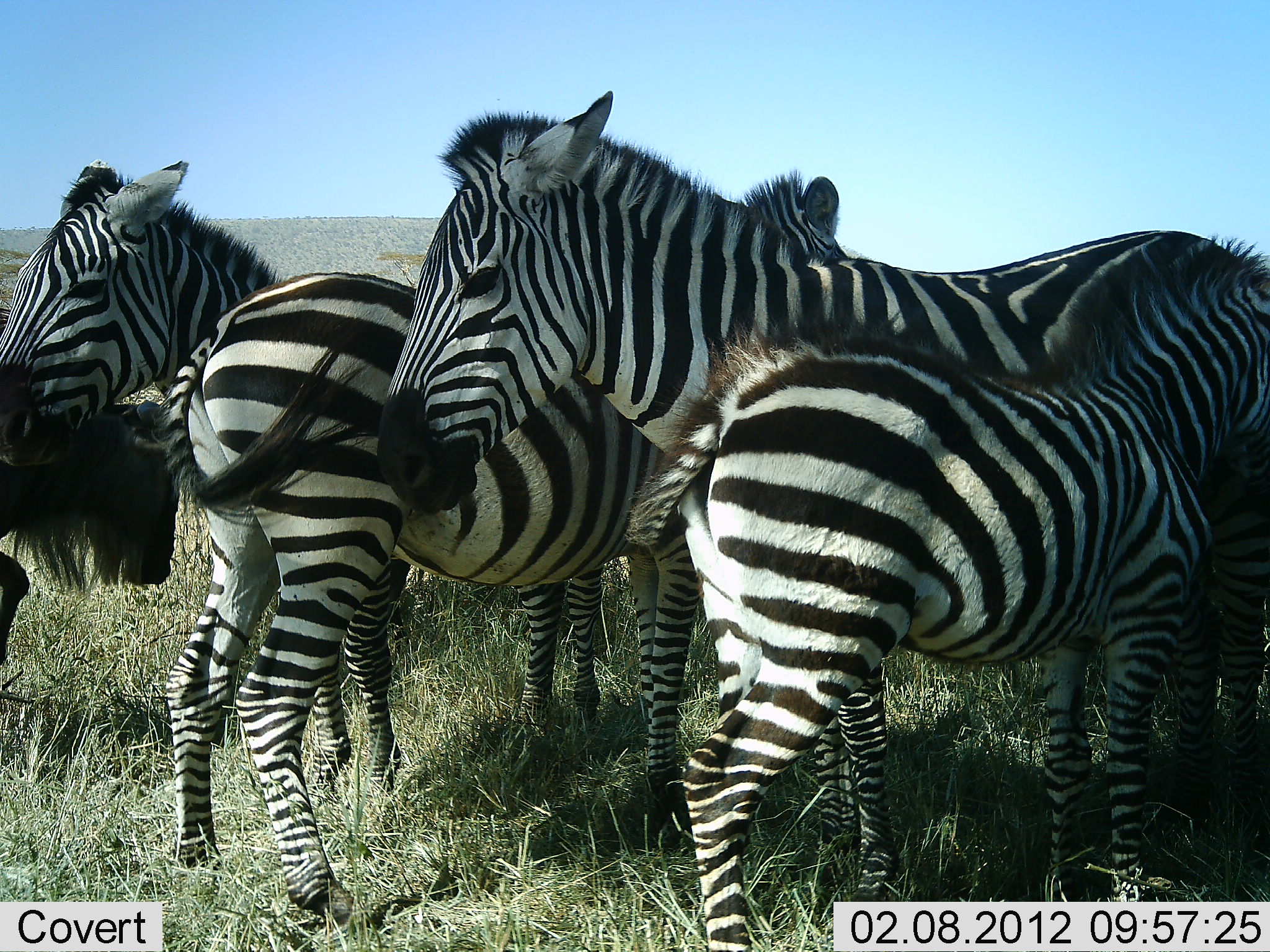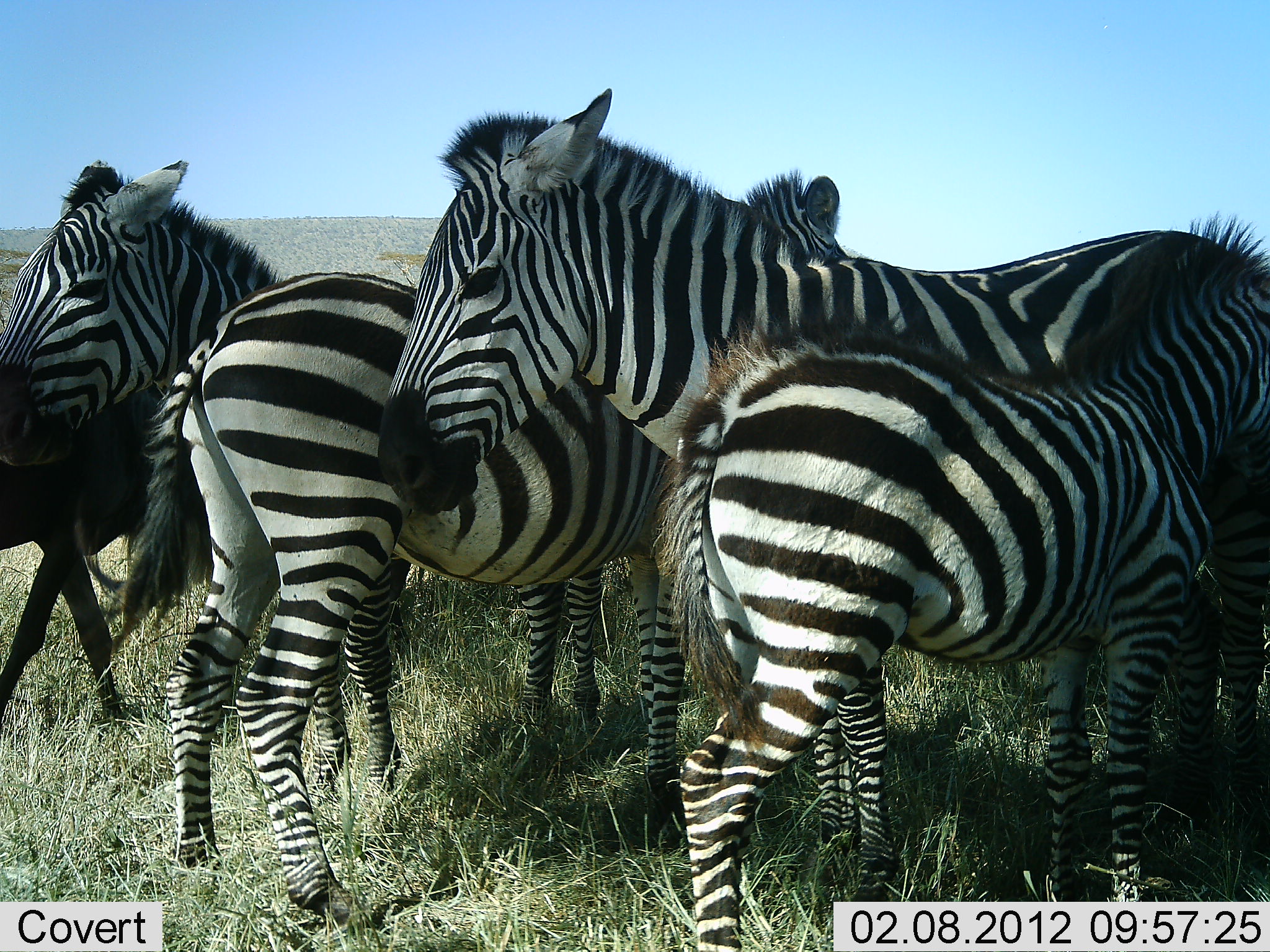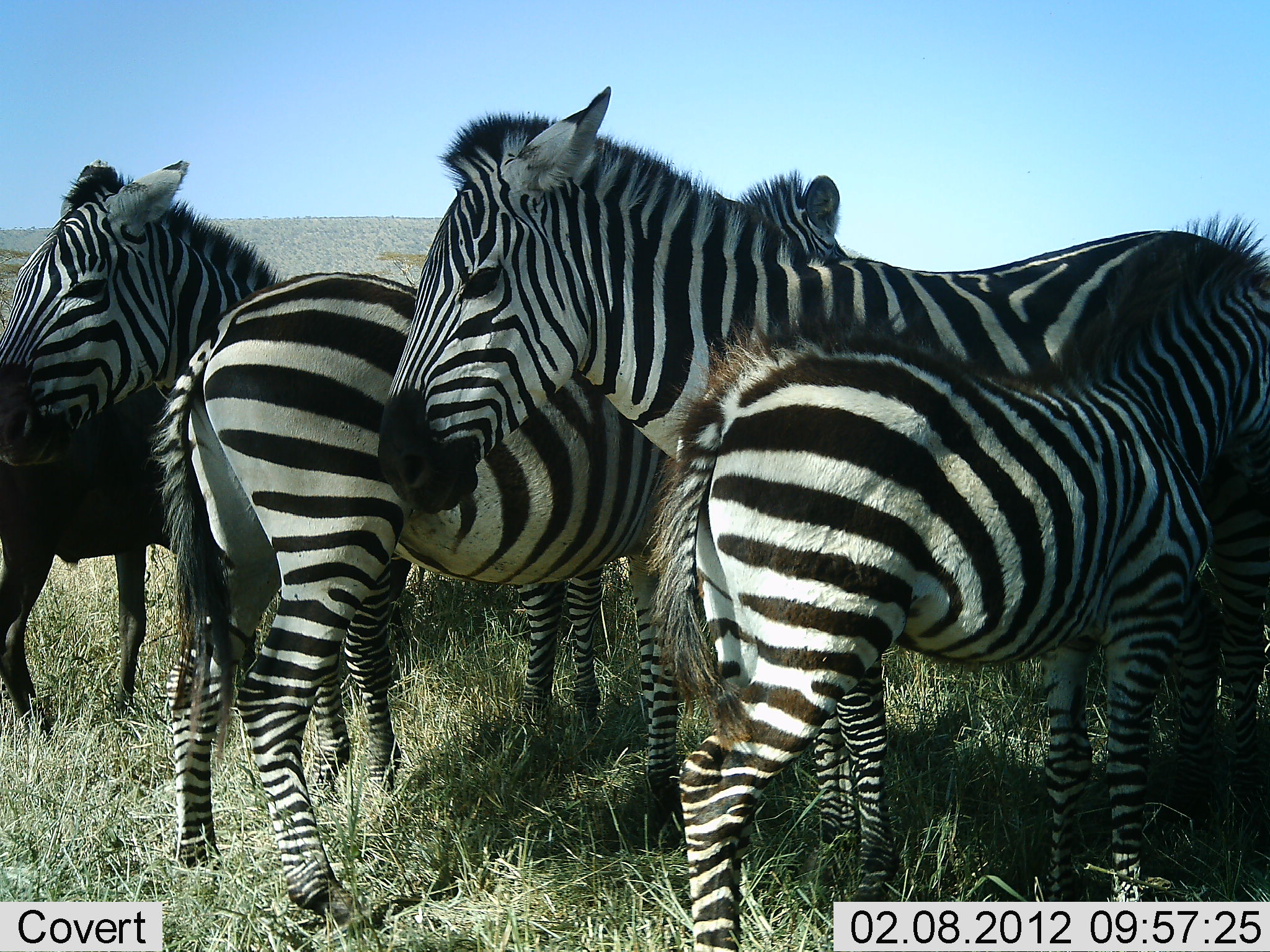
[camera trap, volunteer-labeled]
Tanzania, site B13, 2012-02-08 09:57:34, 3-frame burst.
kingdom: Animalia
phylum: Chordata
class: Mammalia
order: Artiodactyla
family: Bovidae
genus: Connochaetes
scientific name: Connochaetes taurinus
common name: blue wildebeest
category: wildebeest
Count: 1.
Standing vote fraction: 0%.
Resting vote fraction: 0%.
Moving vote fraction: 94%.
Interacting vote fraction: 0%.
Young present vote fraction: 6%.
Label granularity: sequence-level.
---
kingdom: Animalia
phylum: Chordata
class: Mammalia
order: Perissodactyla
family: Equidae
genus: Equus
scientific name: Equus quagga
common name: plains zebra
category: zebra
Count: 4.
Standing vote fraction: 88%.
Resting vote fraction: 12%.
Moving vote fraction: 0%.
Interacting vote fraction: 16%.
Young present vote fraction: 64%.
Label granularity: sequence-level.